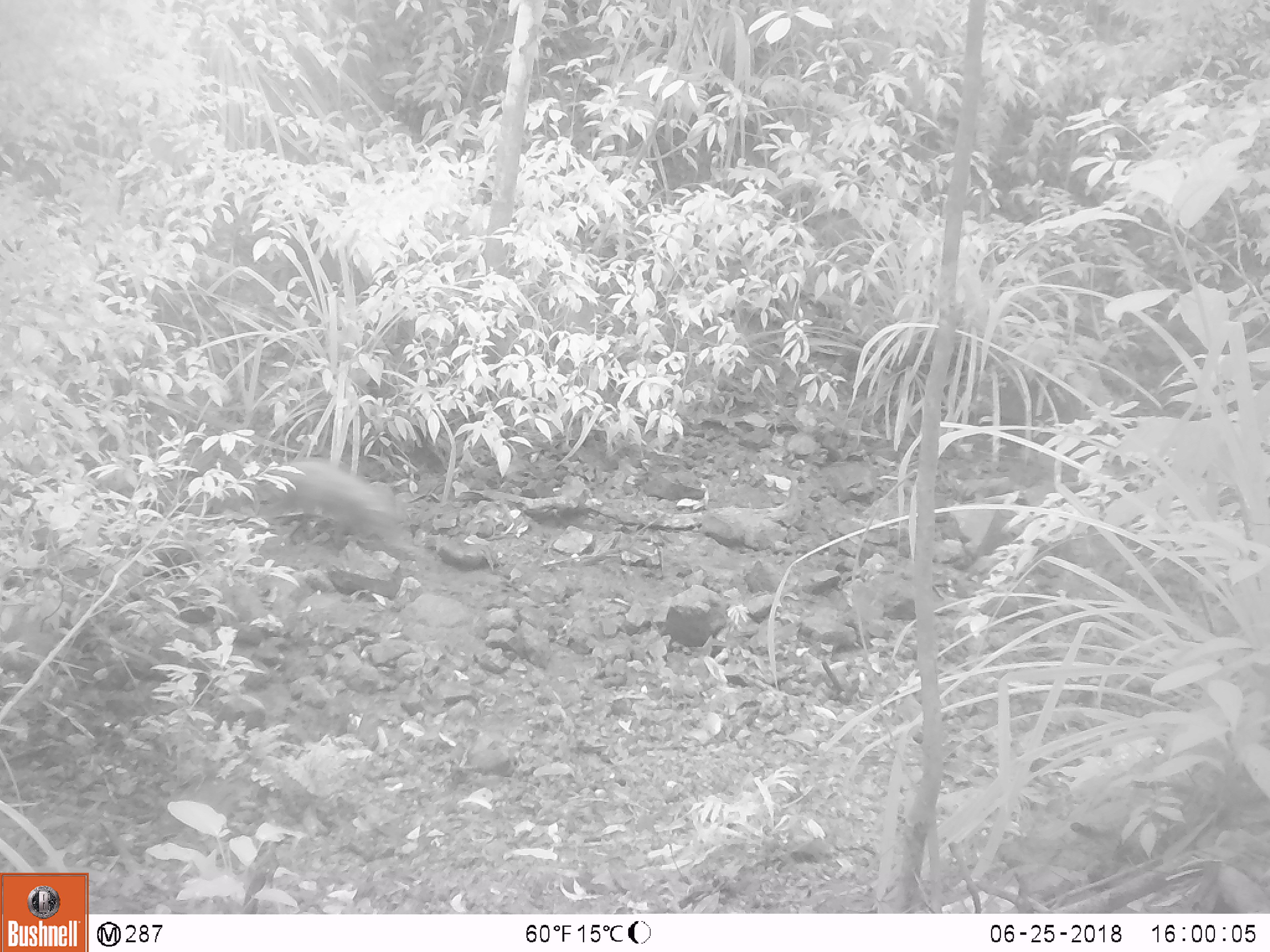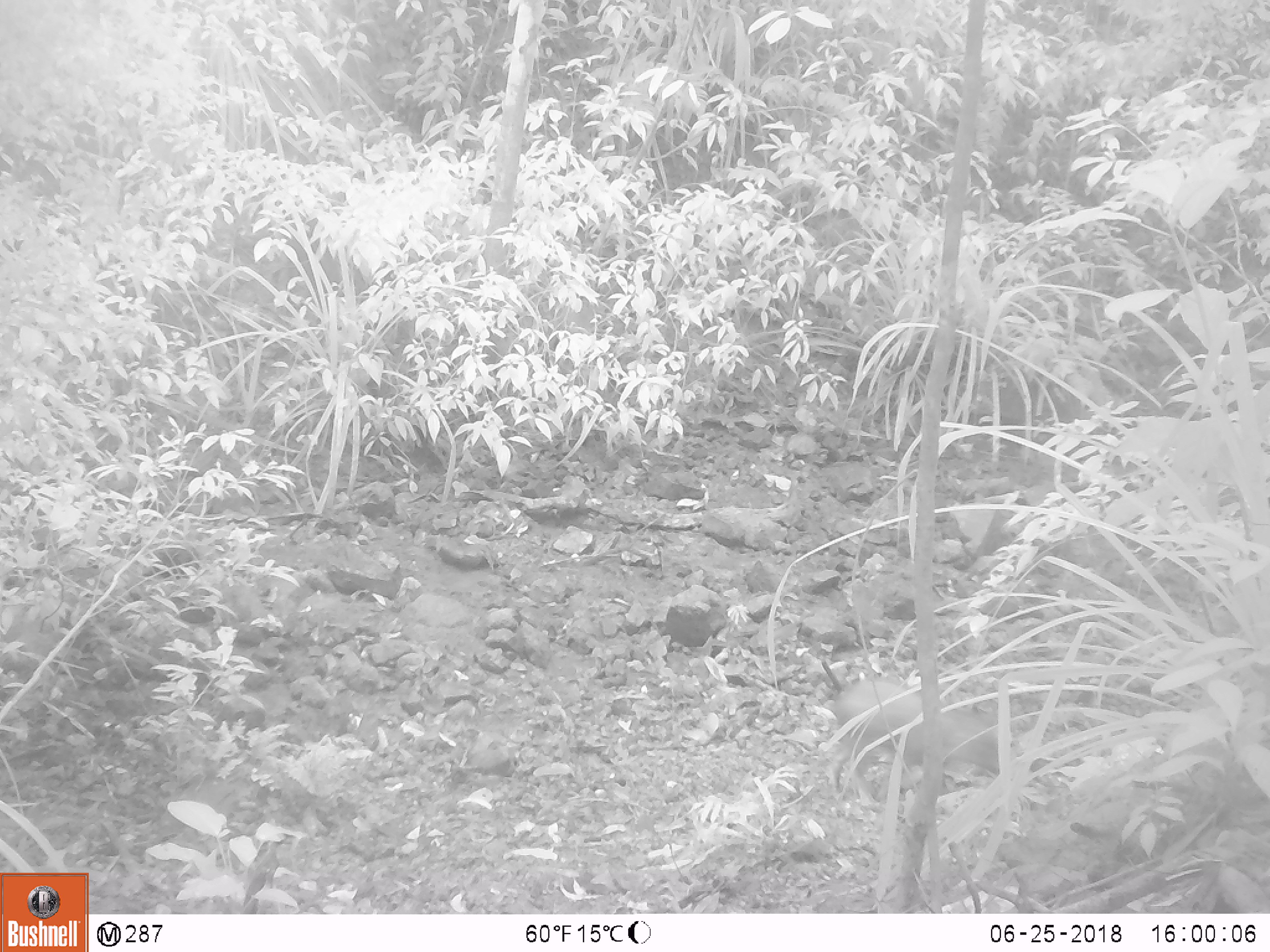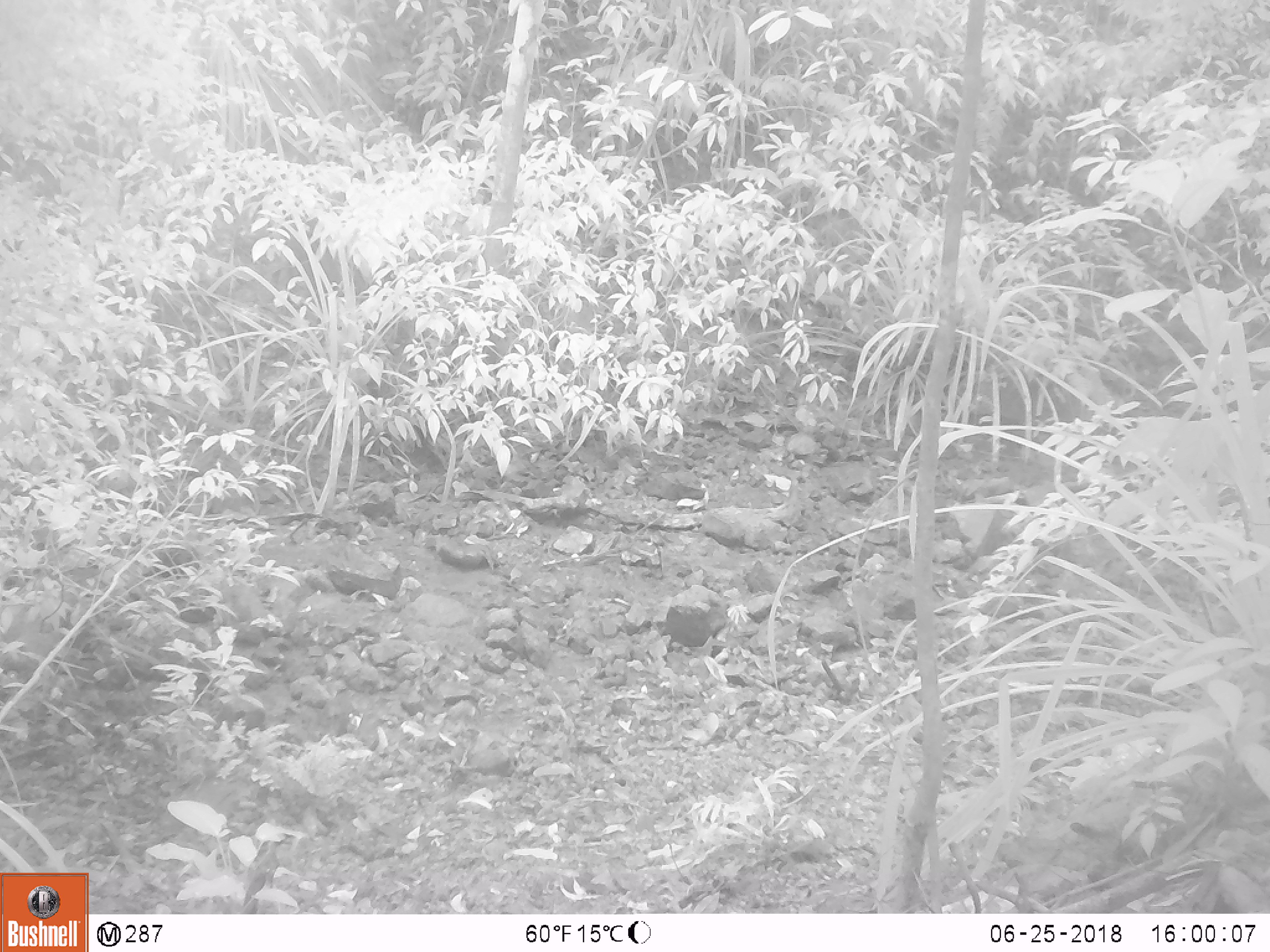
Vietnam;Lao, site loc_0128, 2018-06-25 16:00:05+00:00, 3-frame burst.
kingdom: Animalia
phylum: Chordata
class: Mammalia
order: Artiodactyla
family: Suidae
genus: Sus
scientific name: Sus scrofa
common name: eurasian wild pig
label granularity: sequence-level